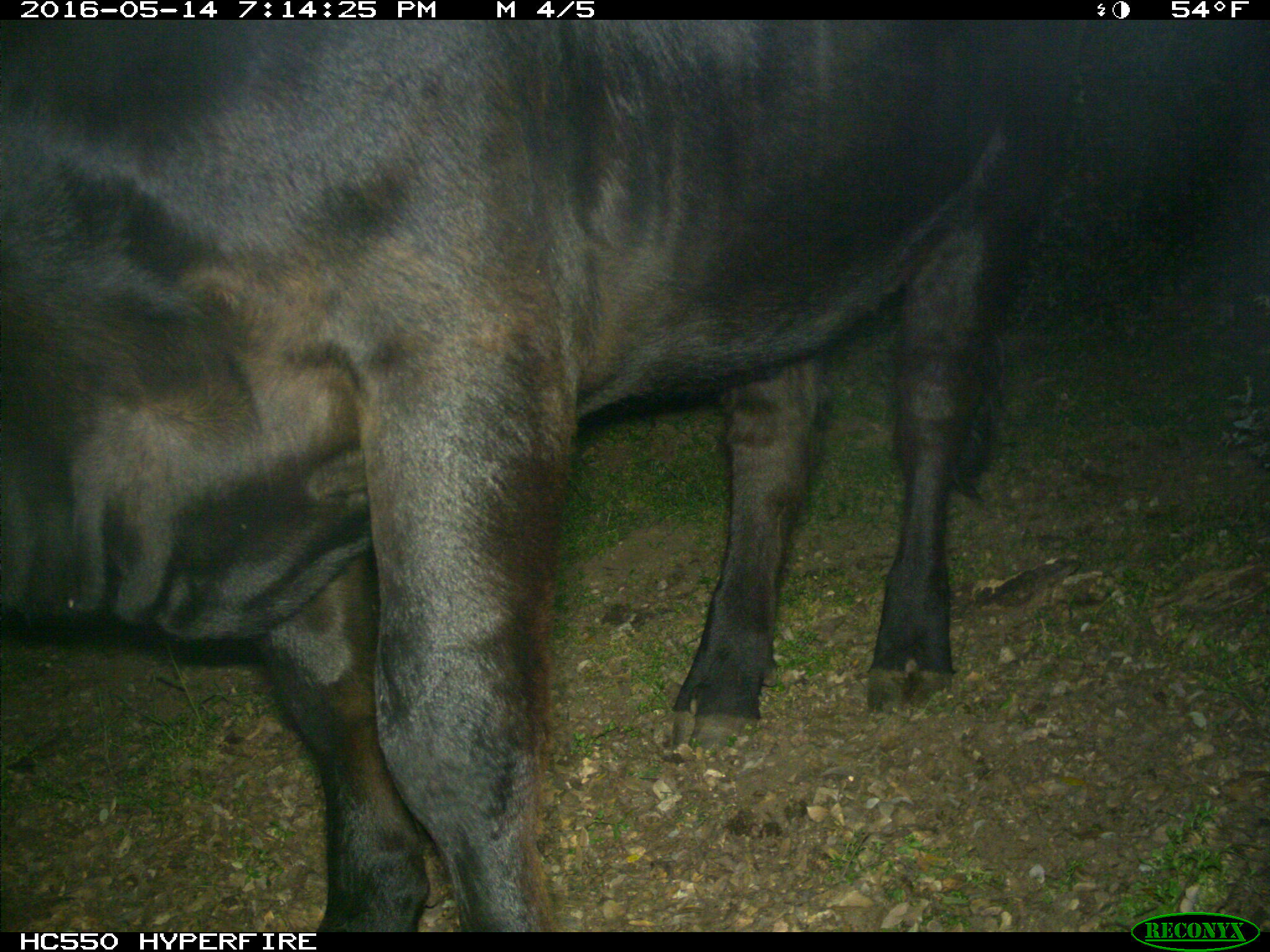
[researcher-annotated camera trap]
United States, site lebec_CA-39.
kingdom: Animalia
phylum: Chordata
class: Mammalia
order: Artiodactyla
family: Bovidae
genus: Bos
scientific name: Bos taurus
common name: domestic cow